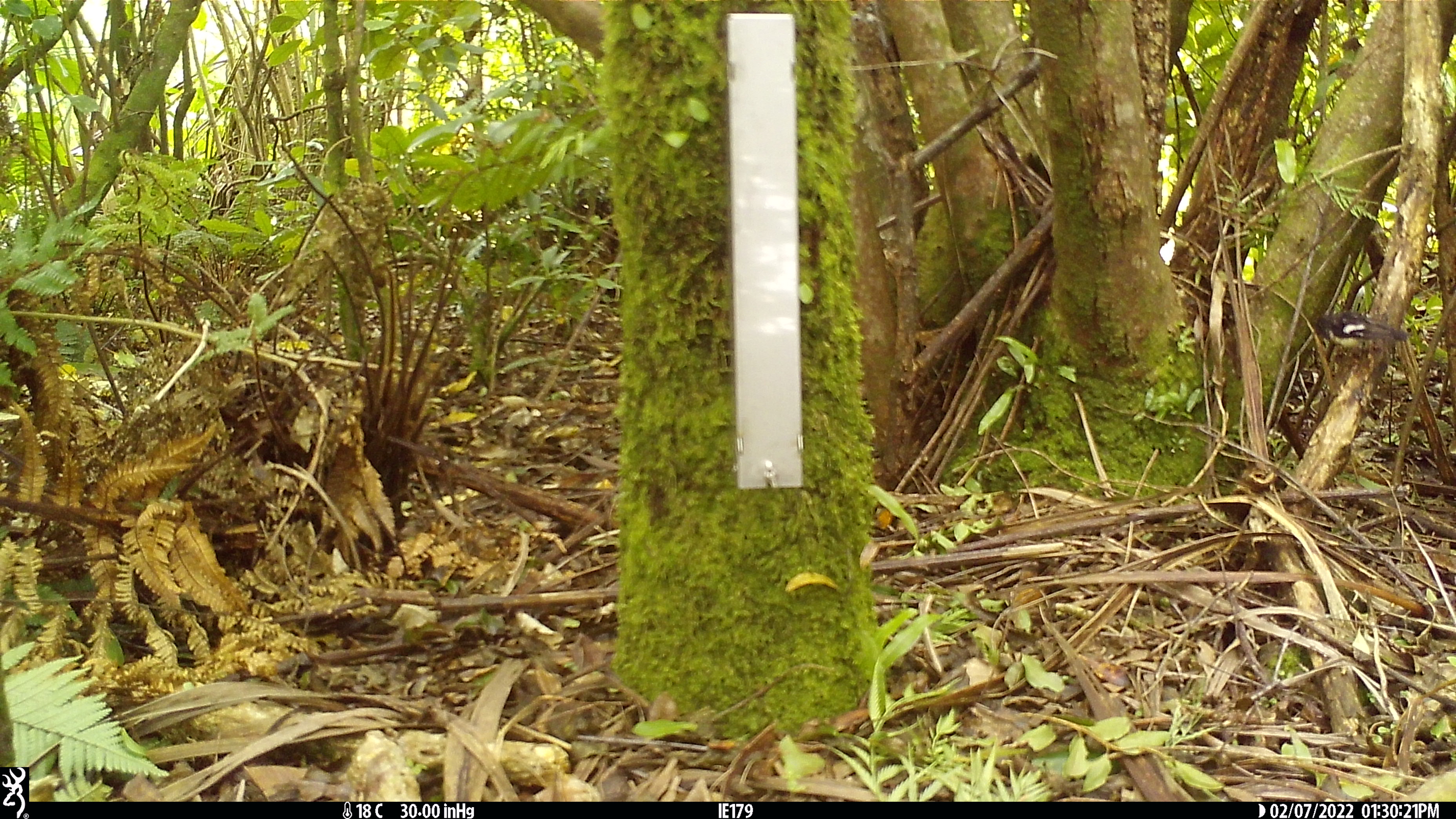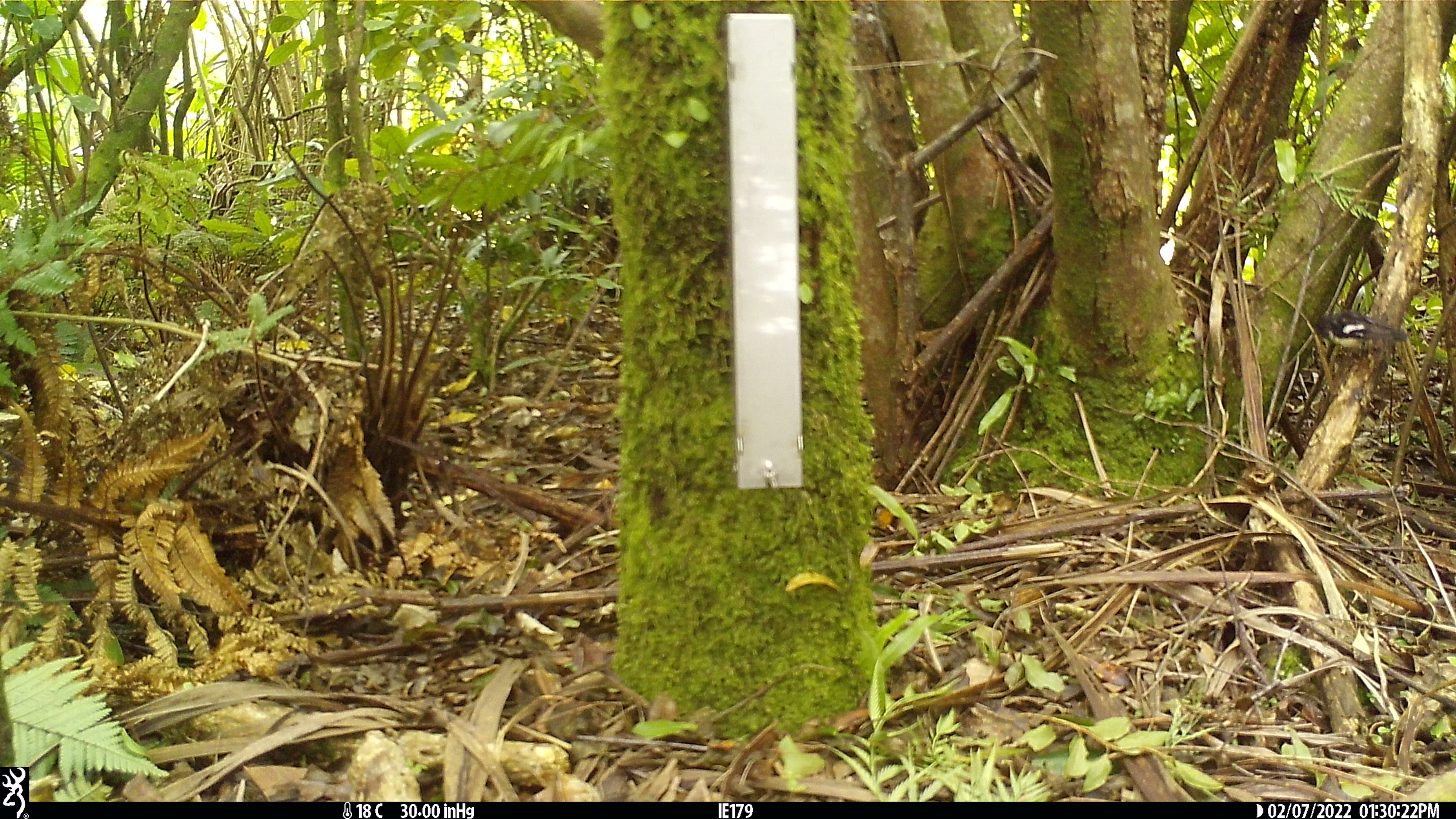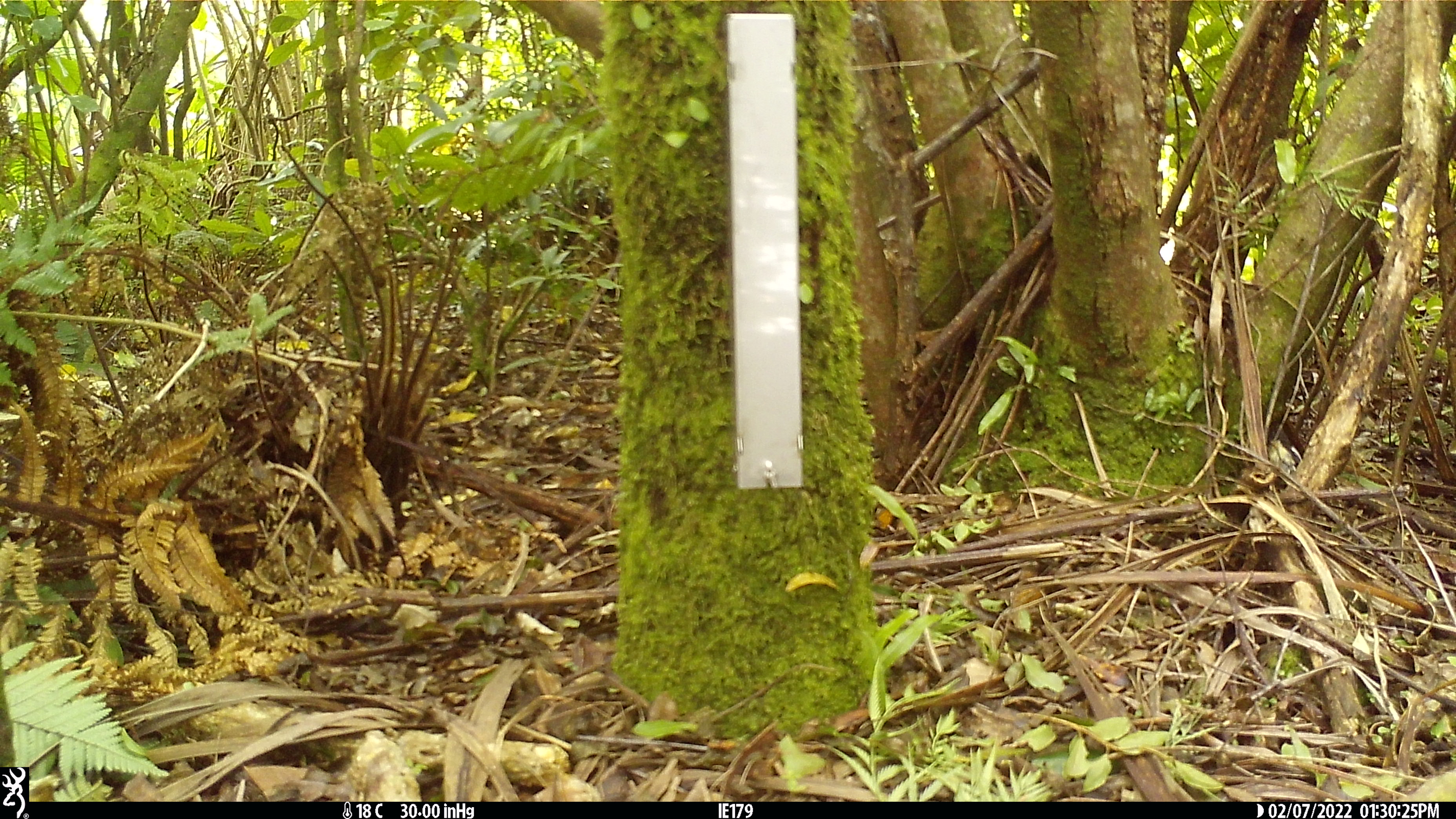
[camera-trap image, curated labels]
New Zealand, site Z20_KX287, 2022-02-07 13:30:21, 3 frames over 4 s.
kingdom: Animalia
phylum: Chordata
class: Aves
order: Passeriformes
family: Petroicidae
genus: Petroica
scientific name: Petroica macrocephala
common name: tomtit